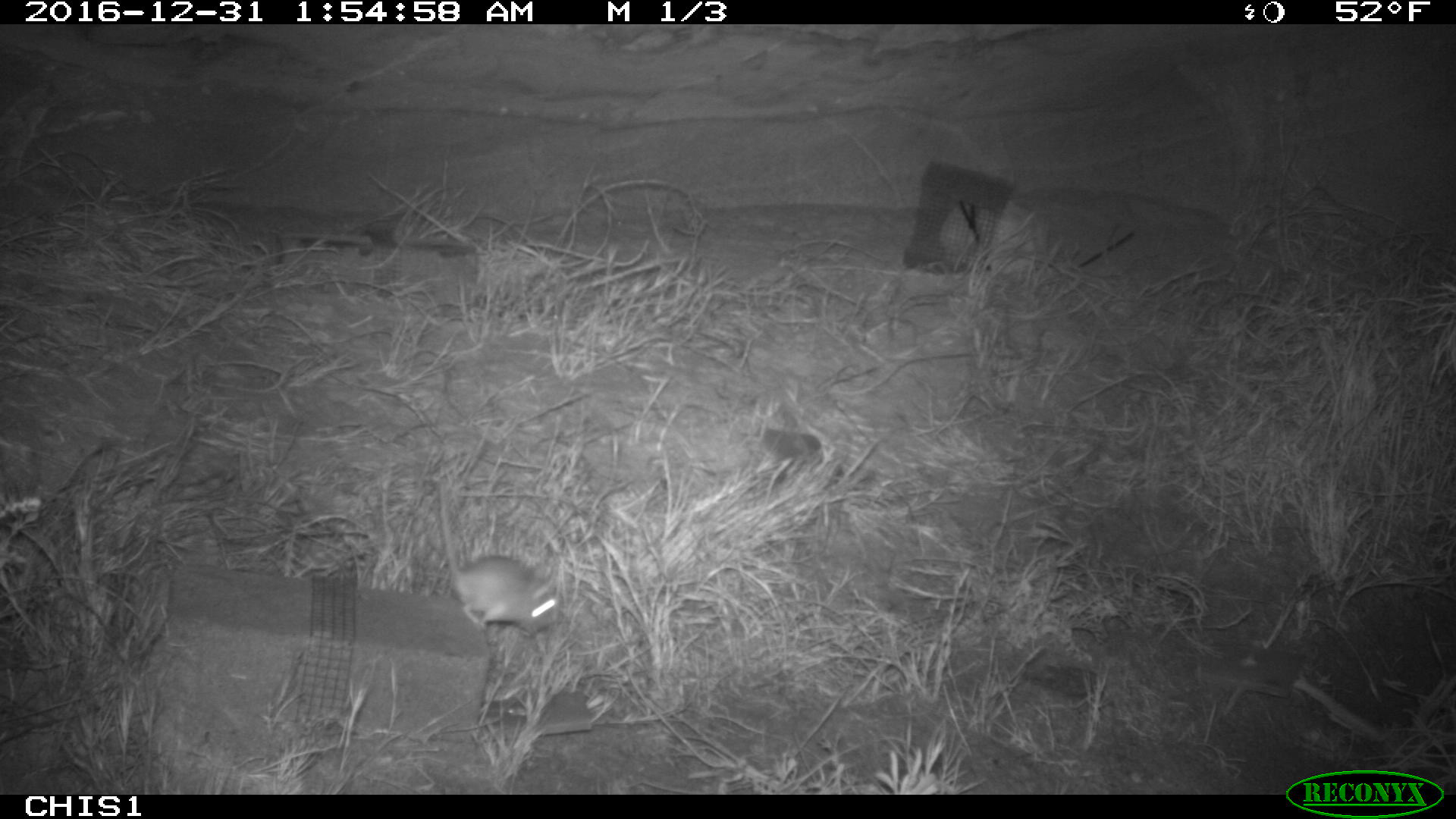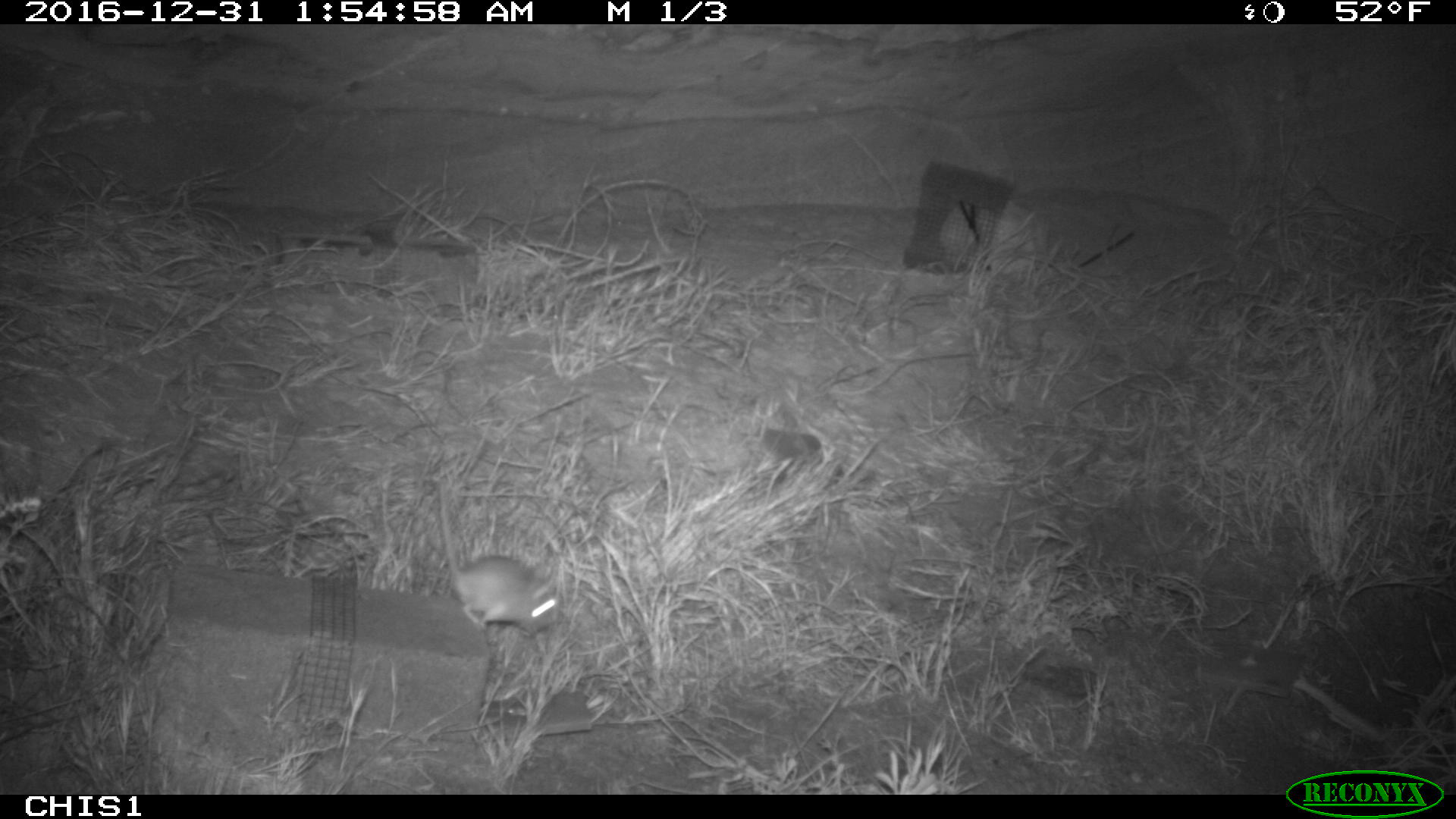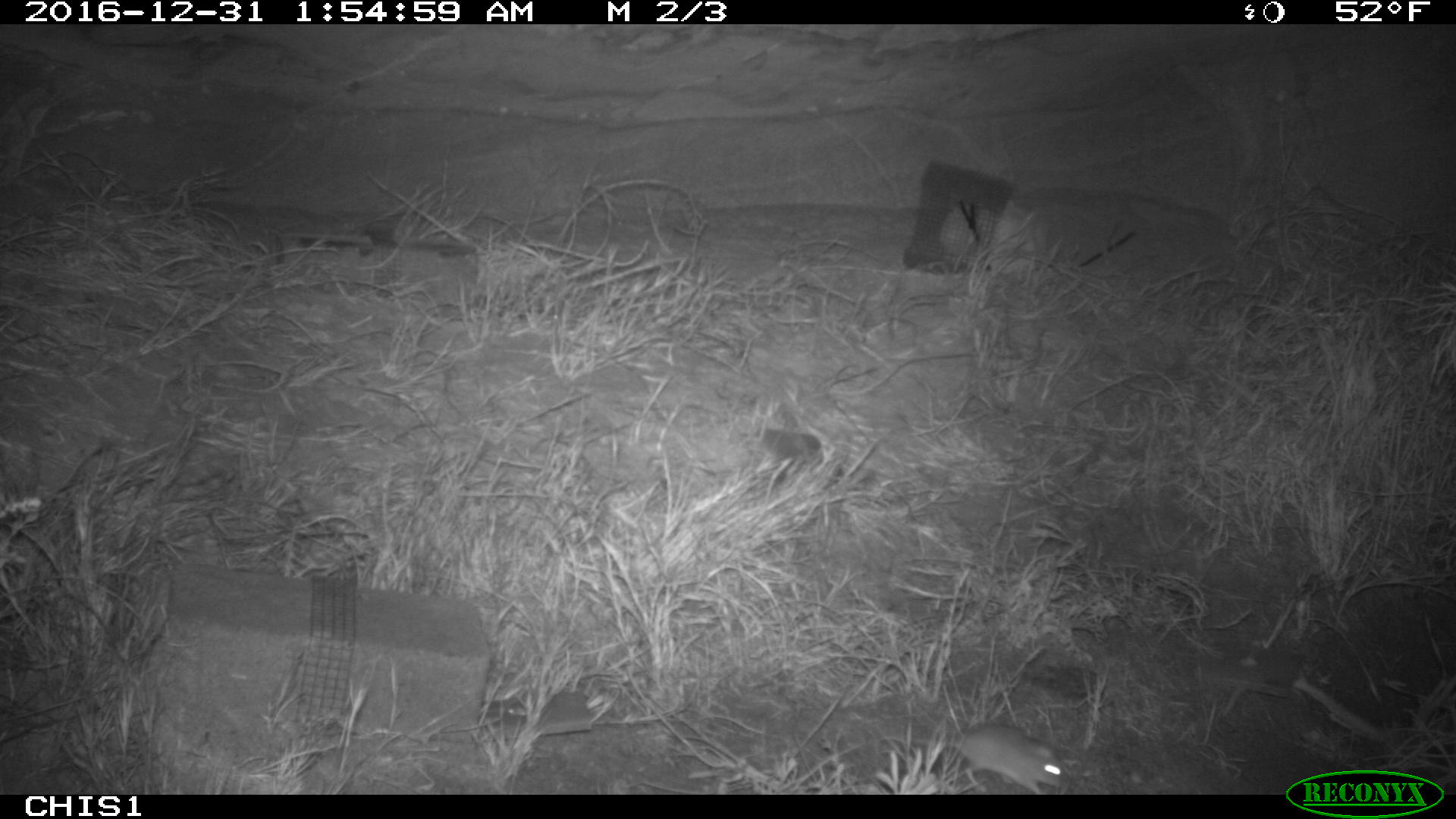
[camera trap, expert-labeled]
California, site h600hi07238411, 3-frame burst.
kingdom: Animalia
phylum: Chordata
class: Mammalia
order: Rodentia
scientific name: Rodentia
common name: rodent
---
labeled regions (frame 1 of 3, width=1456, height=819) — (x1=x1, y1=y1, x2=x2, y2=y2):
rodent: (x1=435, y1=472, x2=563, y2=632)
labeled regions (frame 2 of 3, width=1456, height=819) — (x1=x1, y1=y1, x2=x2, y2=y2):
rodent: (x1=438, y1=479, x2=564, y2=634)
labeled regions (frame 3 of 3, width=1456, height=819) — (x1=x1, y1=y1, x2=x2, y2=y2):
rodent: (x1=880, y1=725, x2=1072, y2=794)